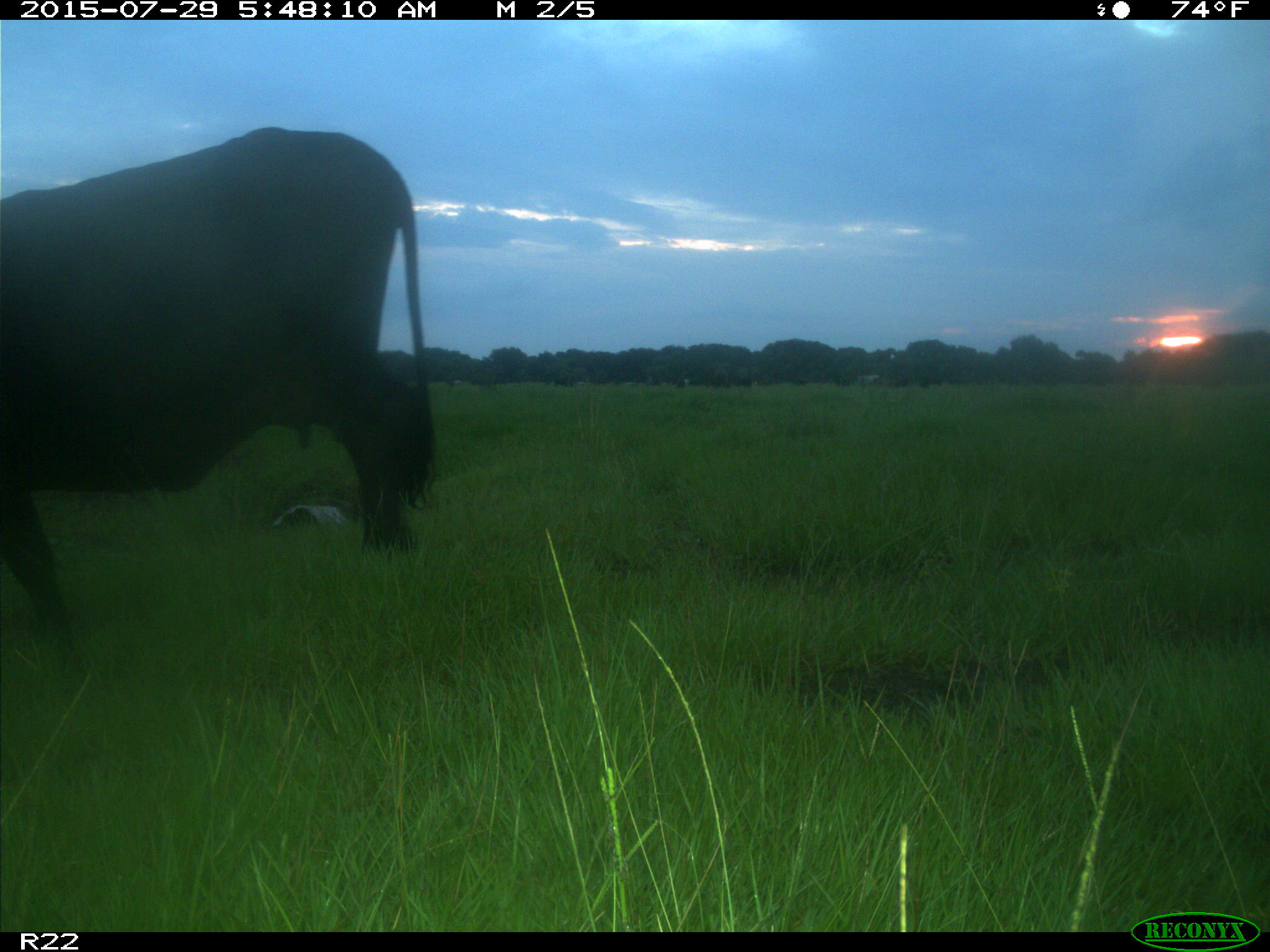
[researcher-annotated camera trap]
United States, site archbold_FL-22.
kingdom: Animalia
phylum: Chordata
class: Mammalia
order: Artiodactyla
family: Bovidae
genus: Bos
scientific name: Bos taurus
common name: domestic cow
Bos taurus (domestic cow).